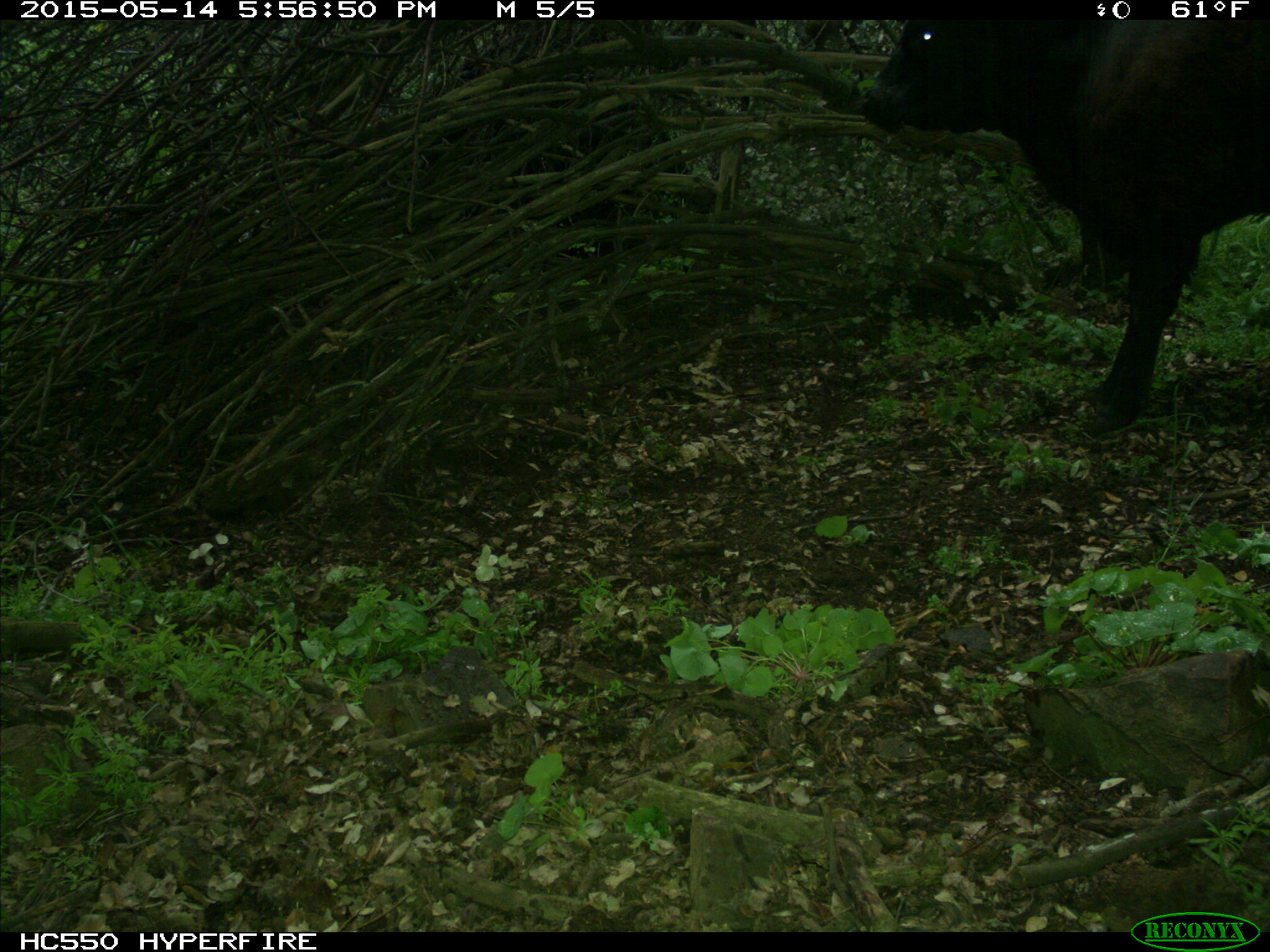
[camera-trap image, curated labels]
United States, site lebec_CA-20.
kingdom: Animalia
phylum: Chordata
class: Mammalia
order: Artiodactyla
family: Bovidae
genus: Bos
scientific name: Bos taurus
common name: domestic cow